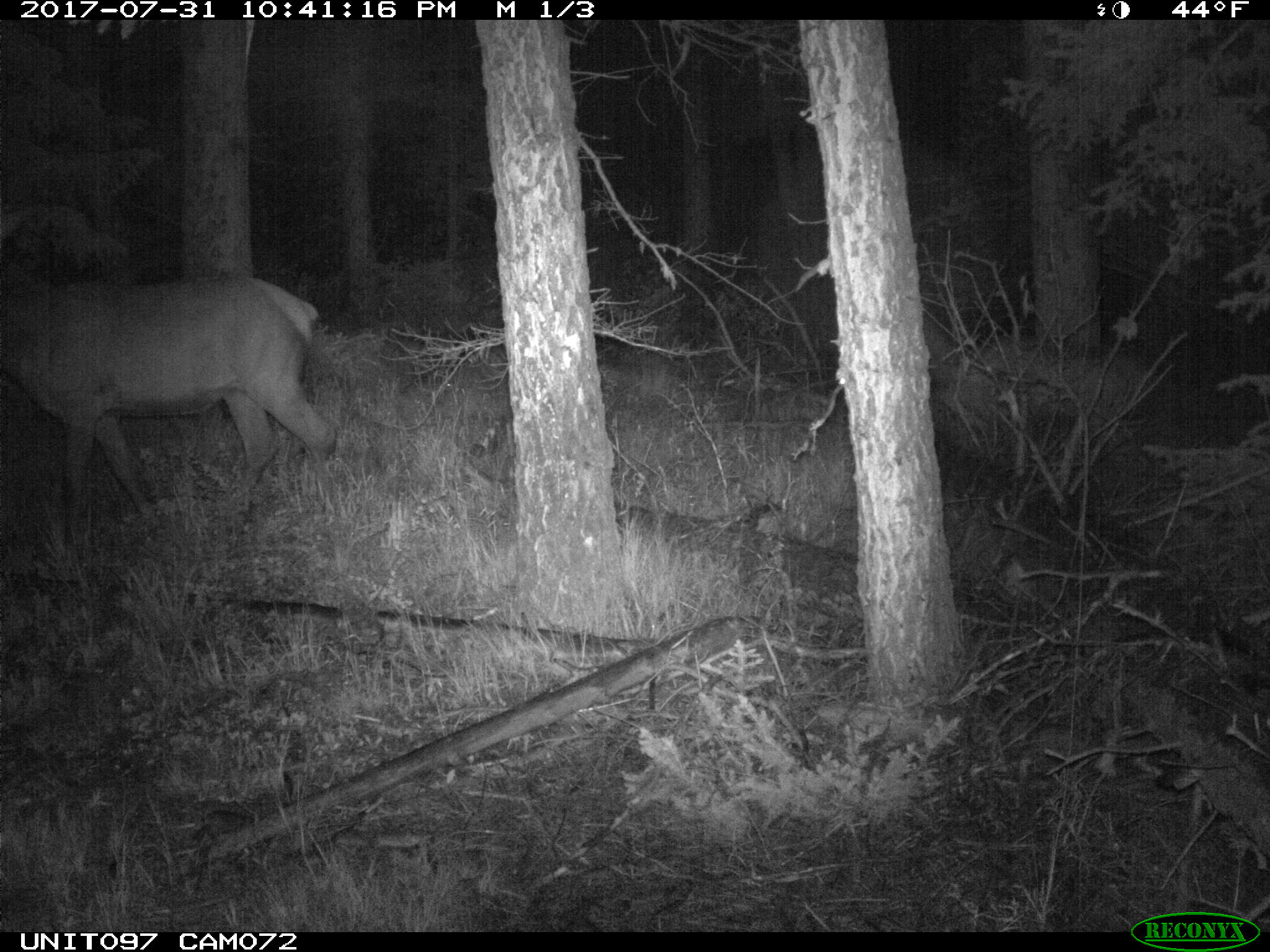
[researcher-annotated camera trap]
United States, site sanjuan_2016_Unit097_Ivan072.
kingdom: Animalia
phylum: Chordata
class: Mammalia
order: Artiodactyla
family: Cervidae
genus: Cervus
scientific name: Cervus elaphus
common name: red deer